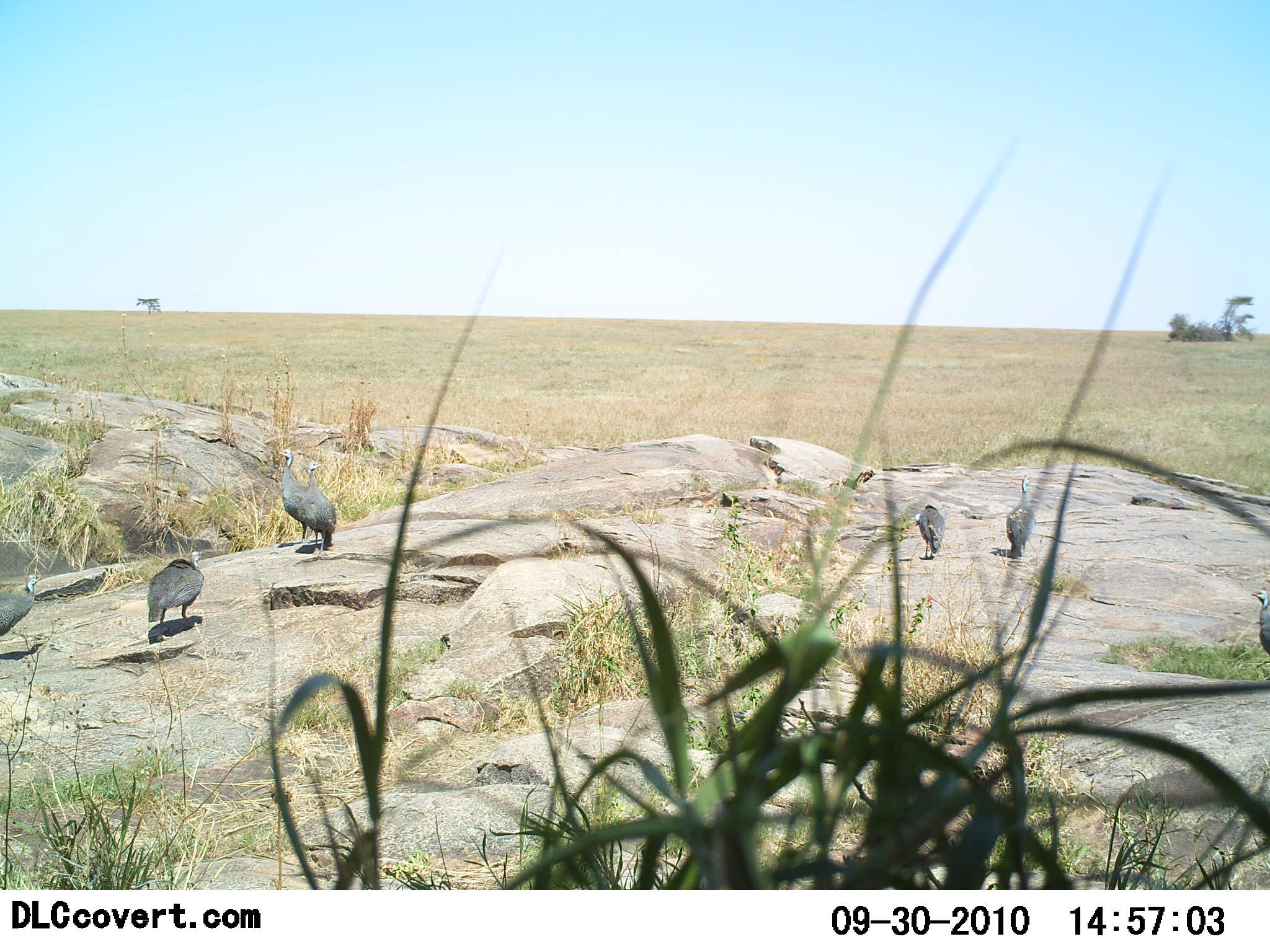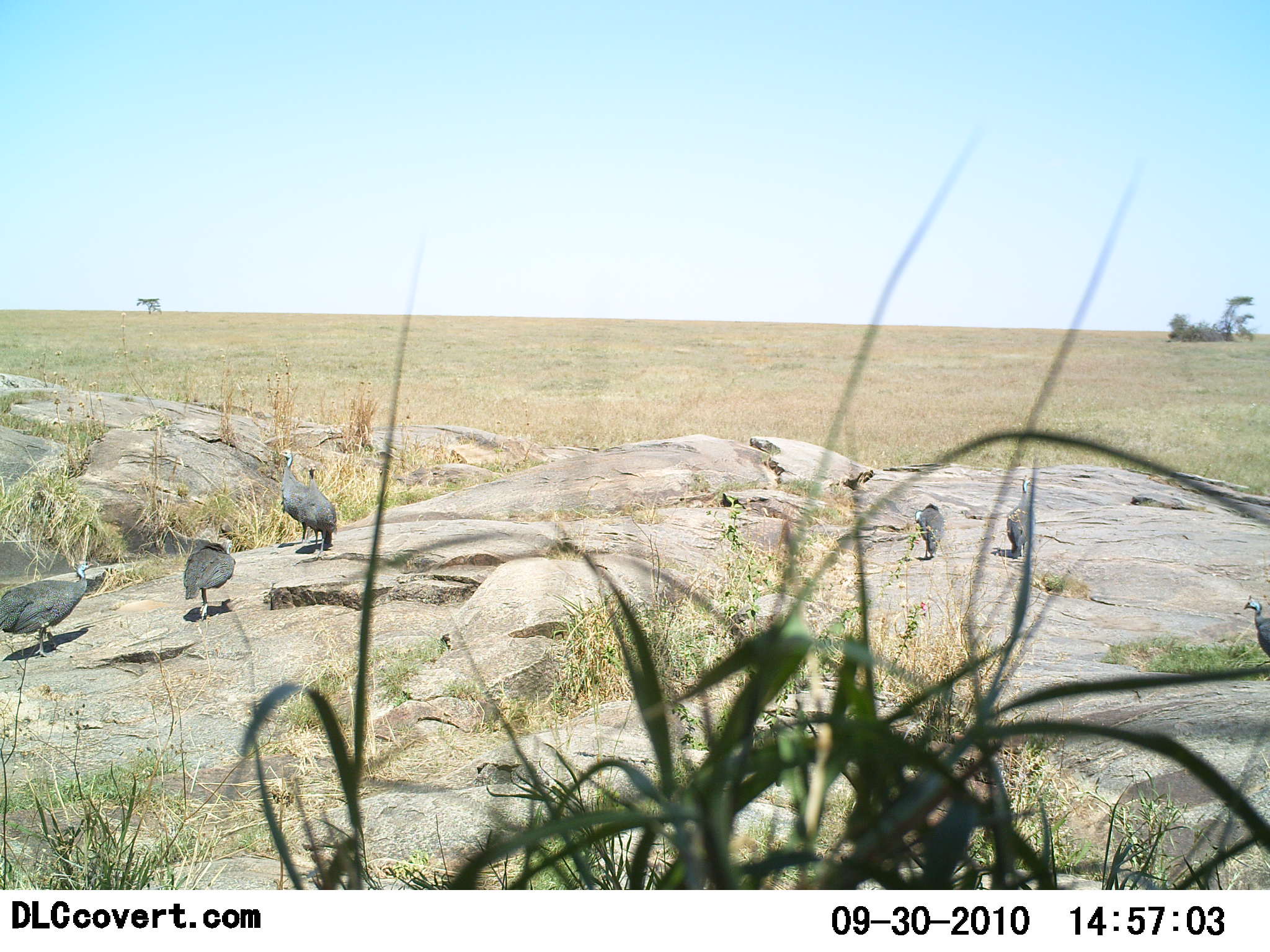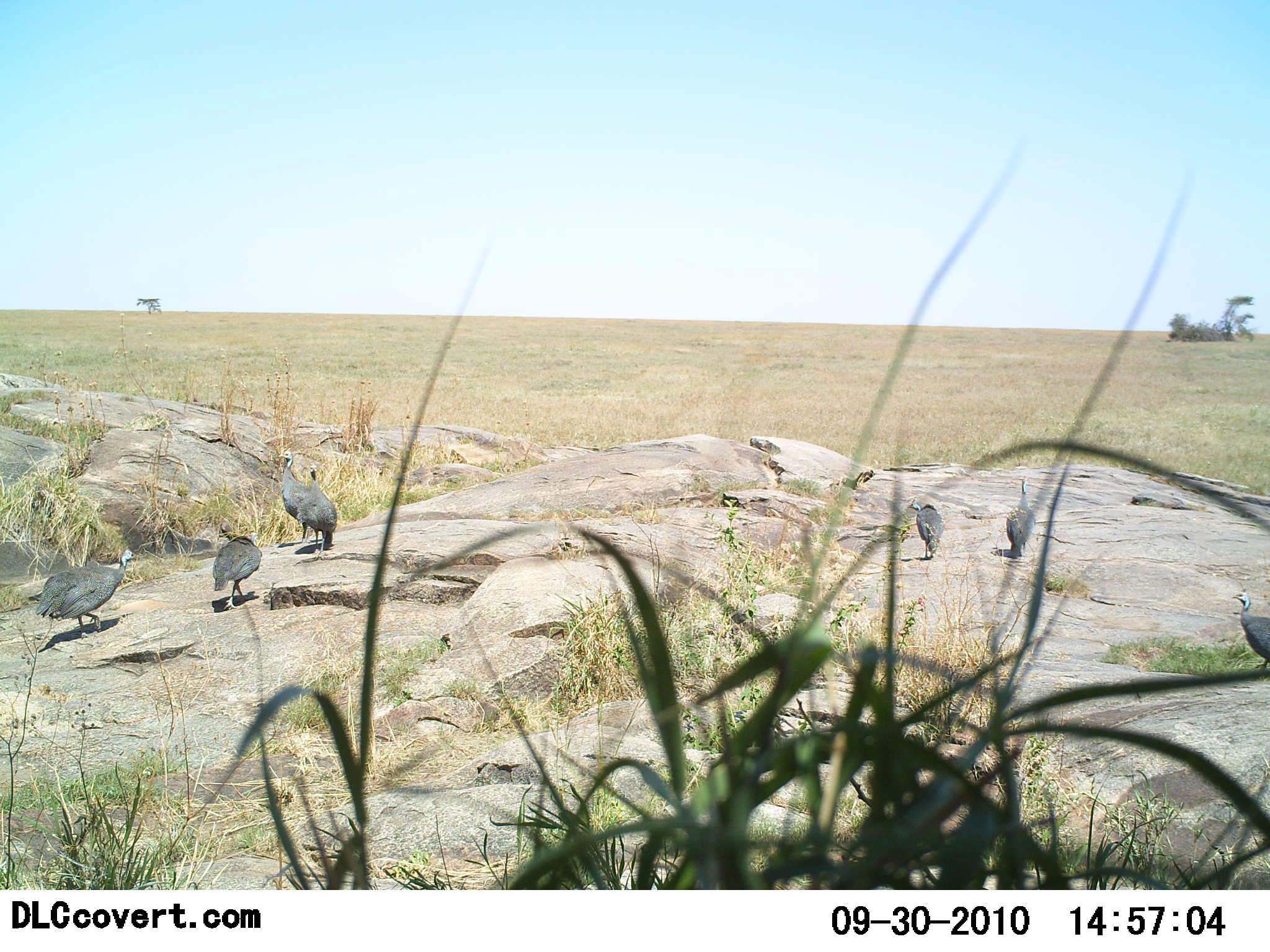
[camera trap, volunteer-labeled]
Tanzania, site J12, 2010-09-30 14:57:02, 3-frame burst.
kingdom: Animalia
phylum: Chordata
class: Aves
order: Galliformes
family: Numididae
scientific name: Numididae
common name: guinea fowl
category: guineafowl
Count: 7.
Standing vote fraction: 75%.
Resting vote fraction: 0%.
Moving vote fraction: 75%.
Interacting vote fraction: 0%.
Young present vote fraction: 0%.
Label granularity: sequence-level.